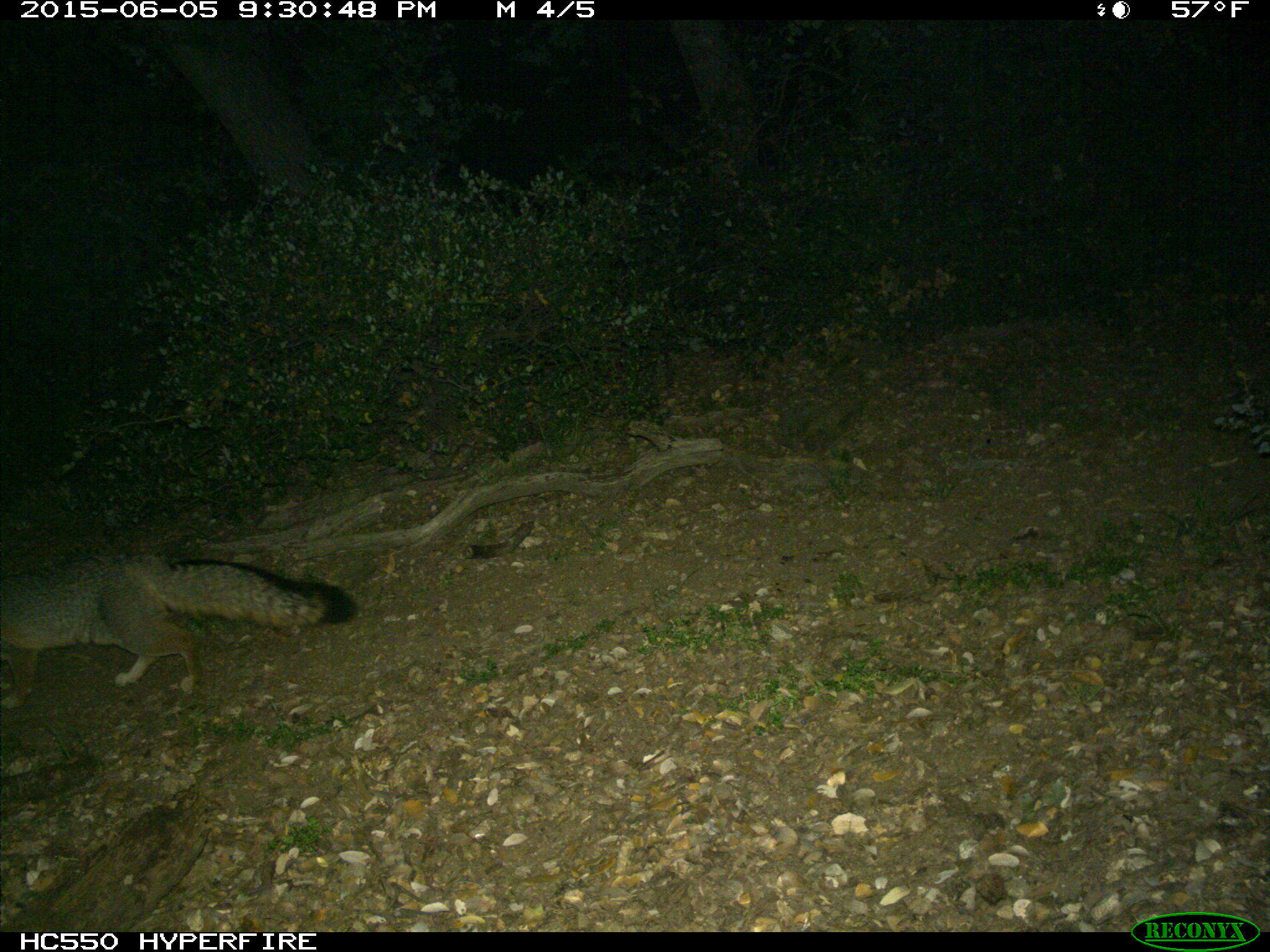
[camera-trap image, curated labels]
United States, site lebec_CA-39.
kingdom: Animalia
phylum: Chordata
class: Mammalia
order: Carnivora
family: Canidae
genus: Urocyon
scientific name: Urocyon cinereoargenteus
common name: gray fox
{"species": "Urocyon cinereoargenteus (gray fox)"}